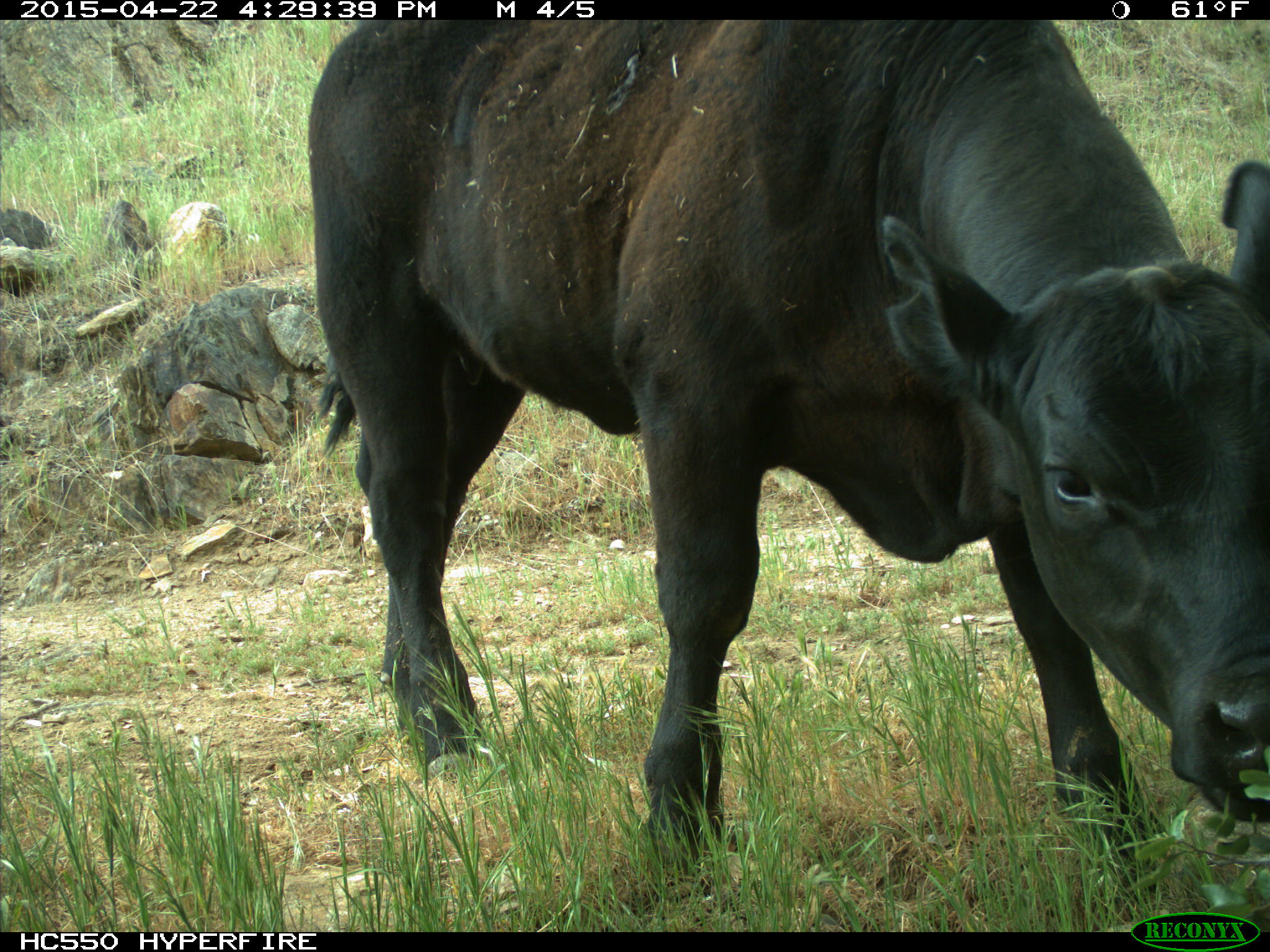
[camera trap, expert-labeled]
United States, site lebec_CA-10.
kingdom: Animalia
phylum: Chordata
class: Mammalia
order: Artiodactyla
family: Bovidae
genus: Bos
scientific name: Bos taurus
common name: domestic cow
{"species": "Bos taurus (domestic cow)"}